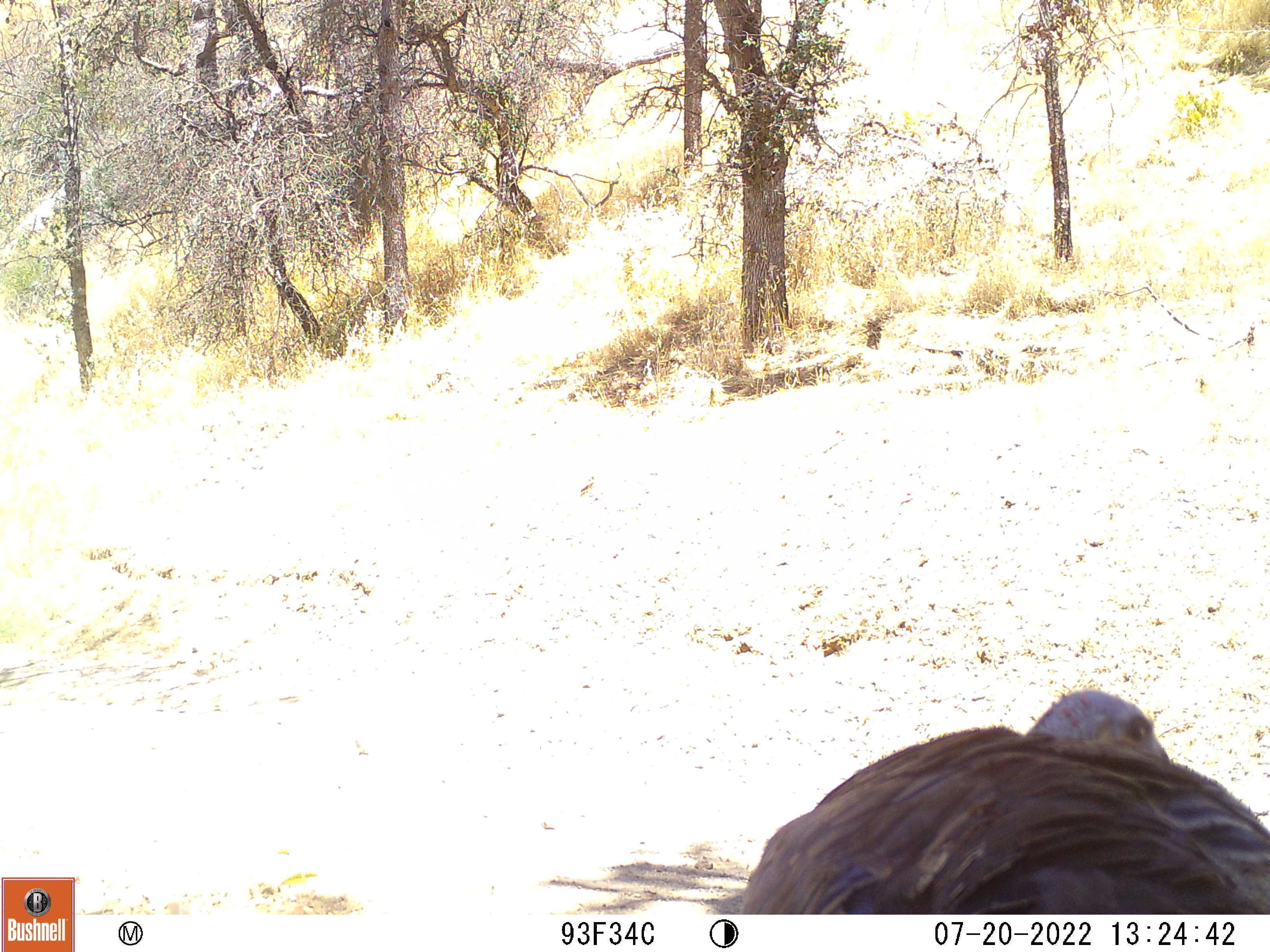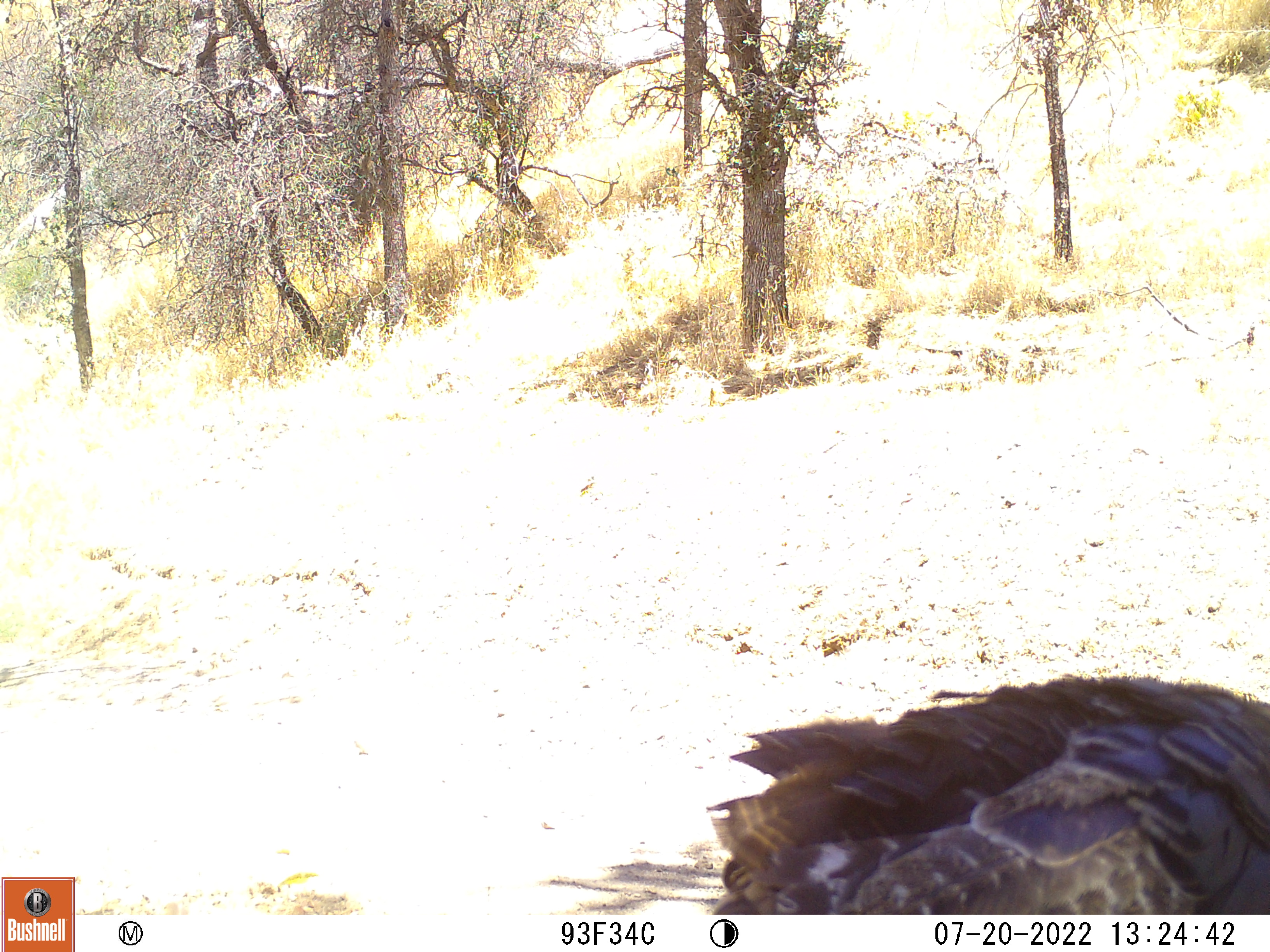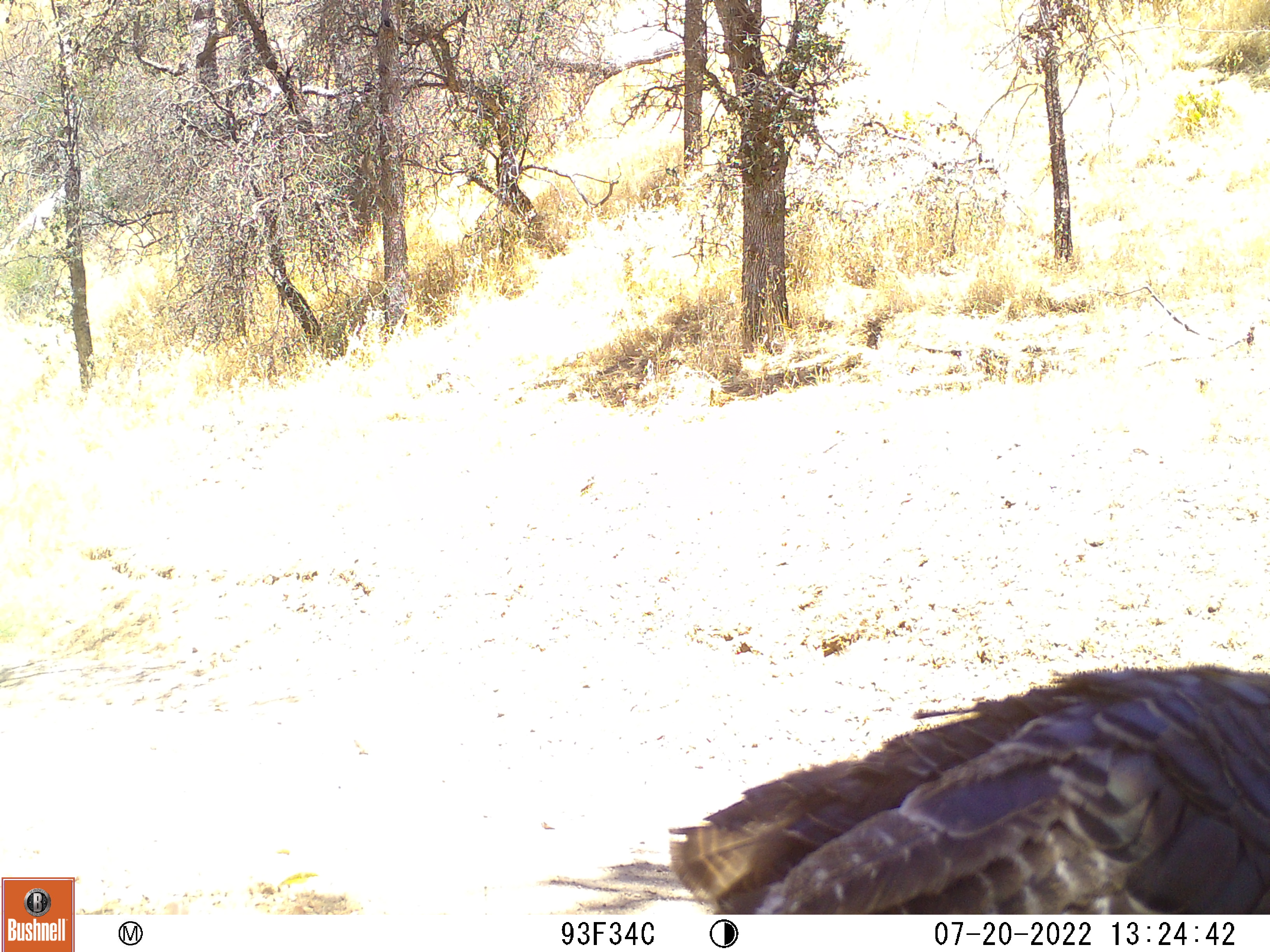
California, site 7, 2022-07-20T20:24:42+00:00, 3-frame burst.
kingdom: Animalia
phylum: Chordata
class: Aves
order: Galliformes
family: Phasianidae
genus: Meleagris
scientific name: Meleagris gallopavo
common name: turkey